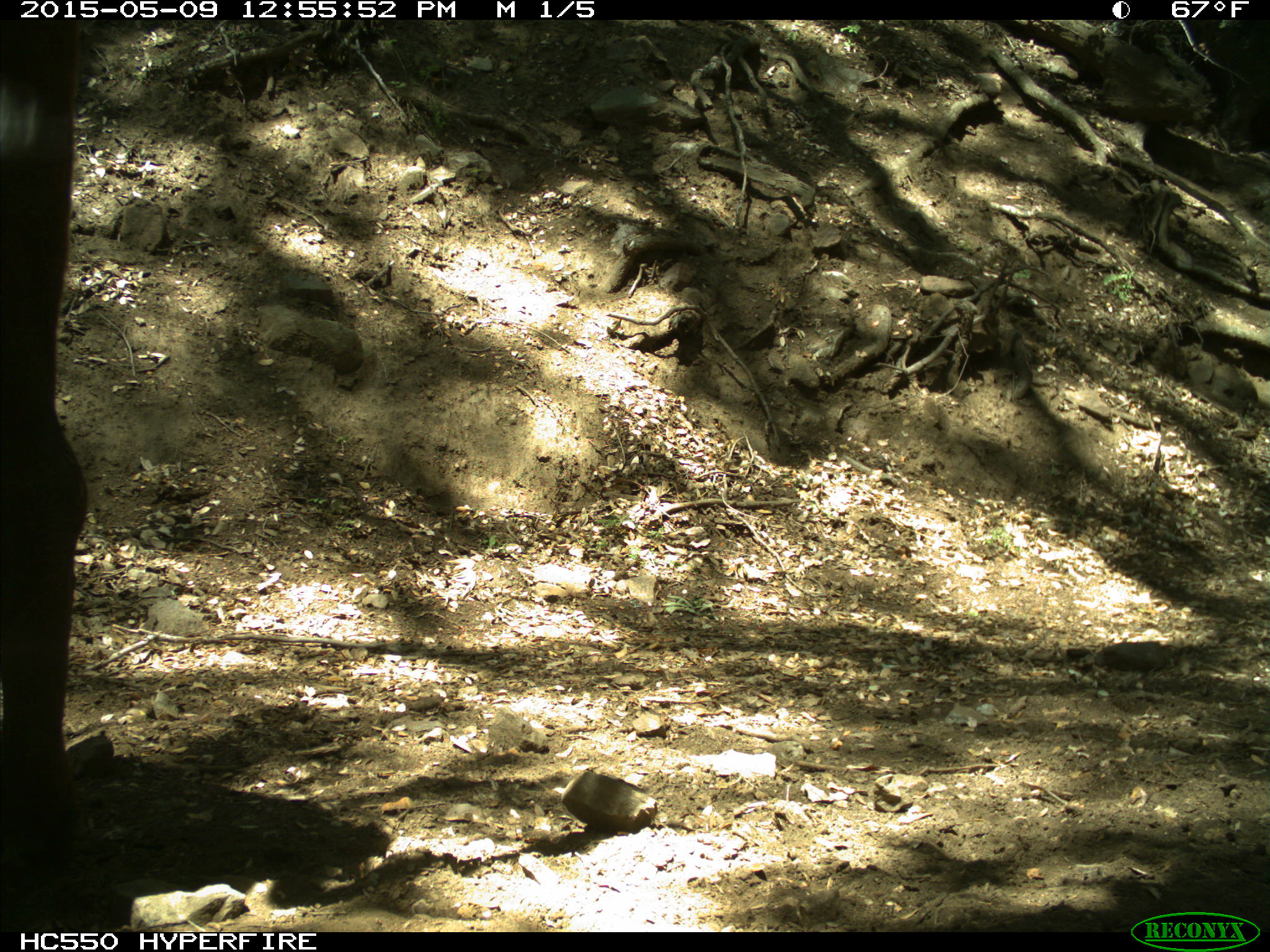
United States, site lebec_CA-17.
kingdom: Animalia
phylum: Chordata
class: Mammalia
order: Artiodactyla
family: Bovidae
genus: Bos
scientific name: Bos taurus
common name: domestic cow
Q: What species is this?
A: Bos taurus (domestic cow).